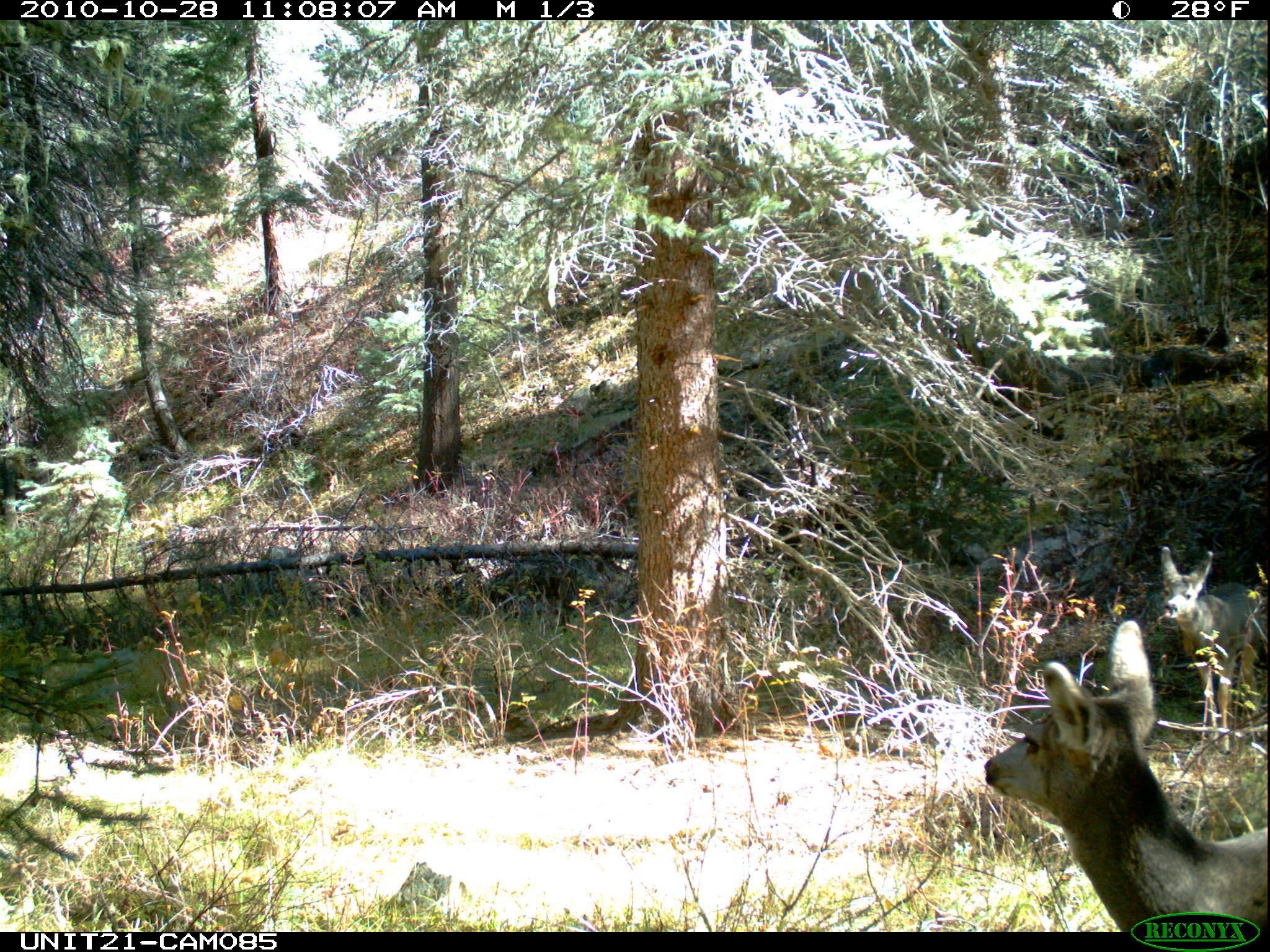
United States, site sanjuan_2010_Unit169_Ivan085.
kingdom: Animalia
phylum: Chordata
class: Mammalia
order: Artiodactyla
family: Cervidae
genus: Odocoileus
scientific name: Odocoileus hemionus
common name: mule deer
Odocoileus hemionus (mule deer).